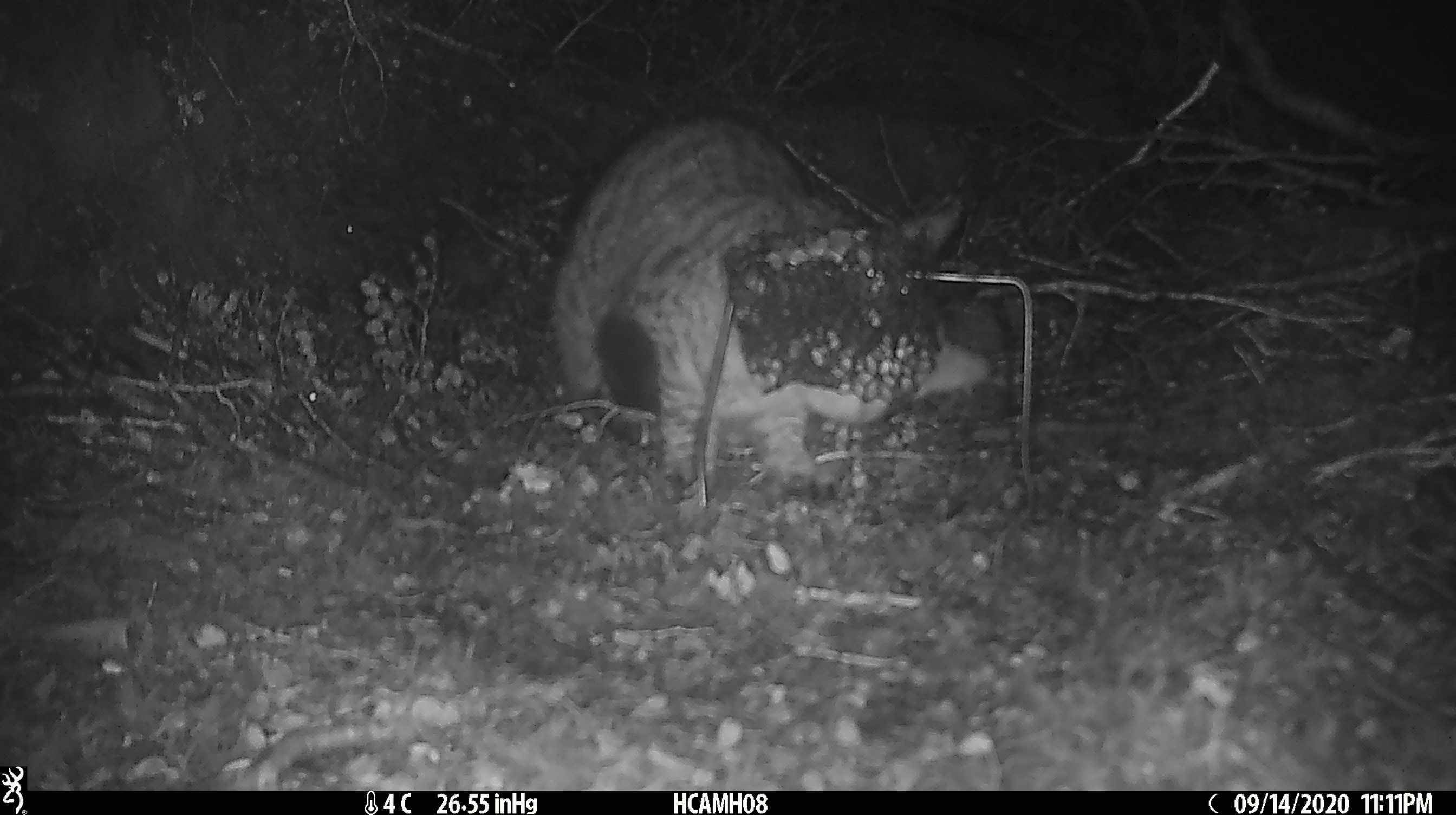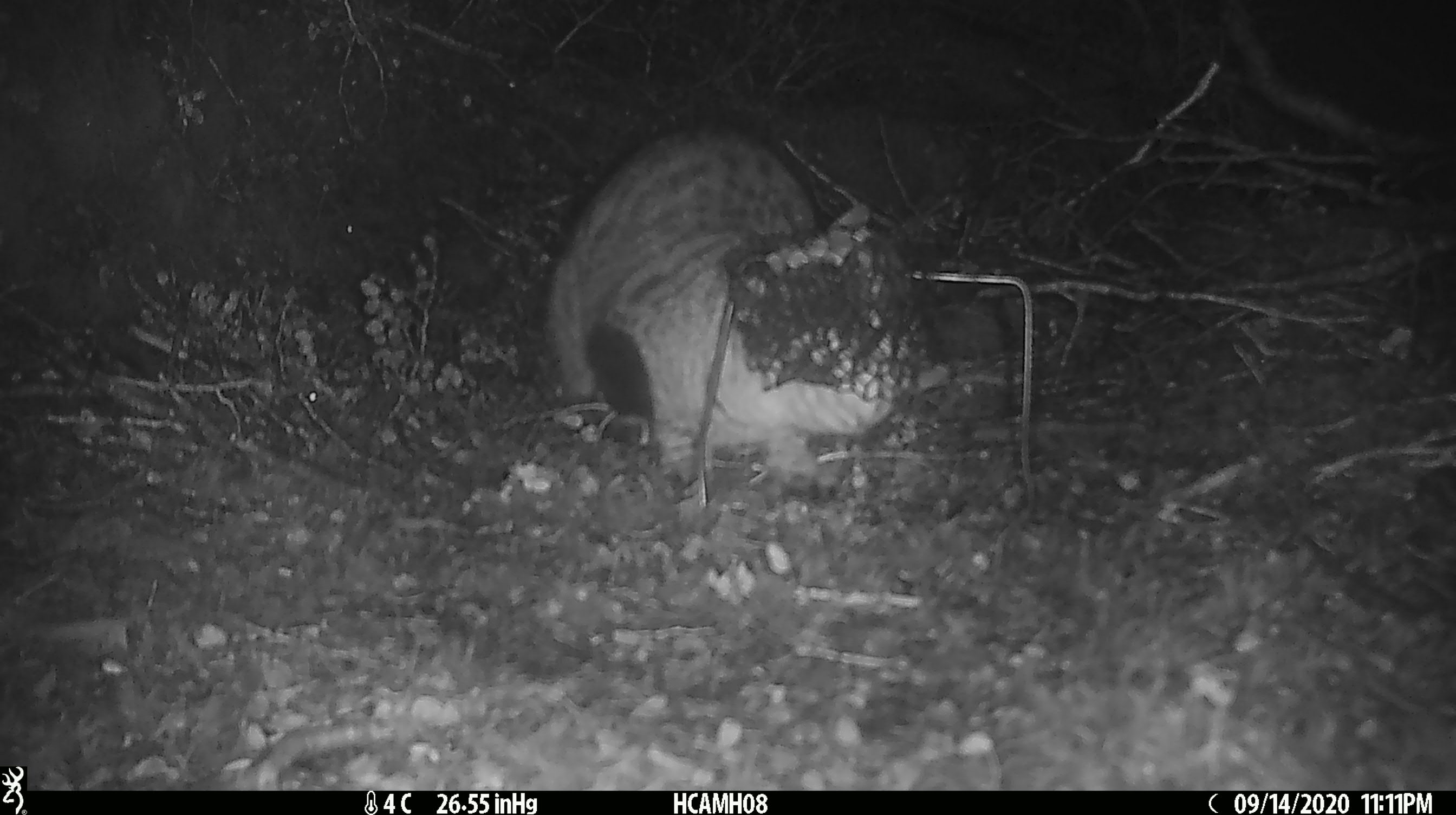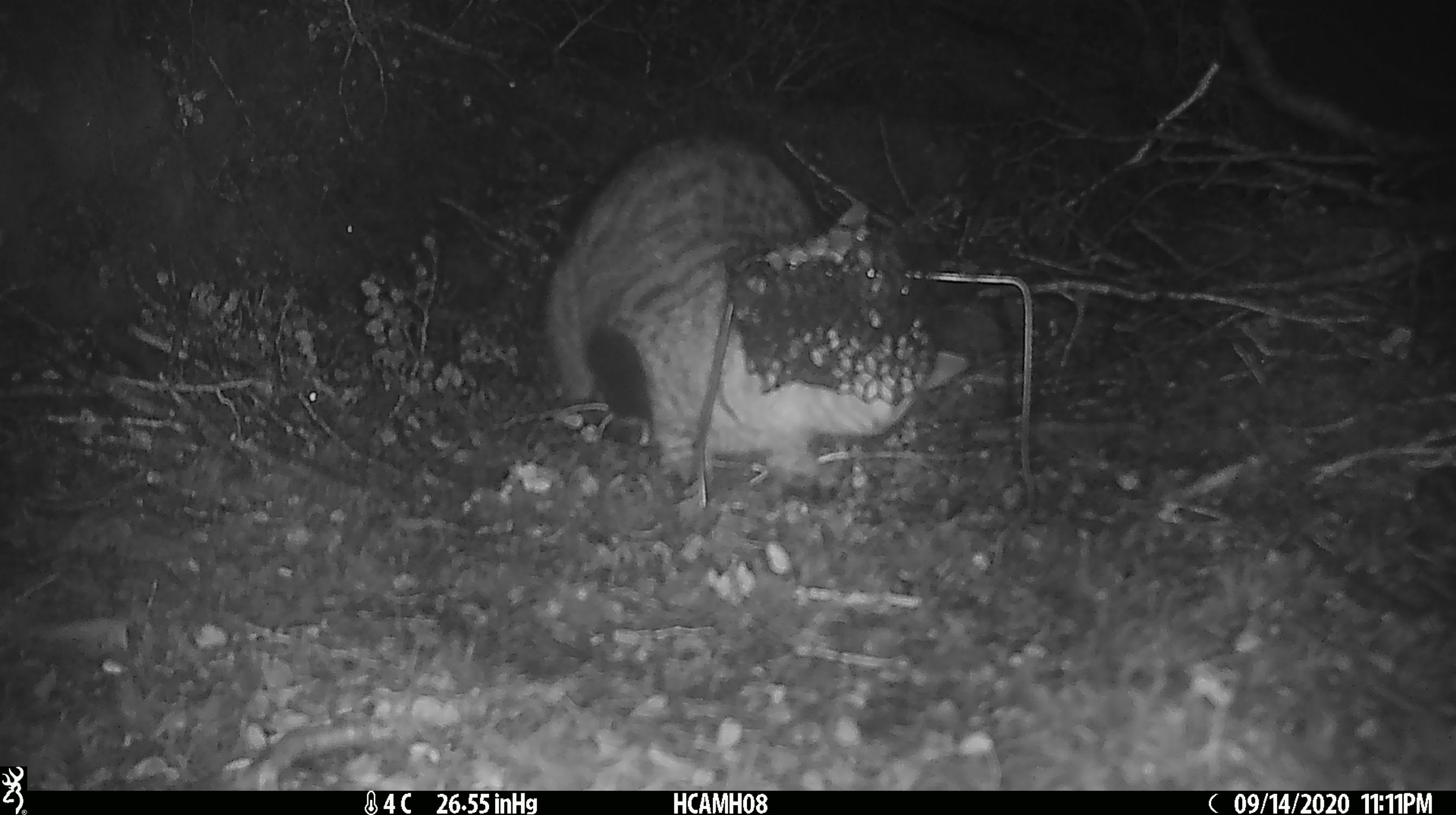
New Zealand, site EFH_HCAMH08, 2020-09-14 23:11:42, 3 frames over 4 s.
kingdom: Animalia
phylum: Chordata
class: Mammalia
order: Carnivora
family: Felidae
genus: Felis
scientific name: Felis catus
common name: domestic cat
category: cat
Cat (domestic cat) (Felis catus).